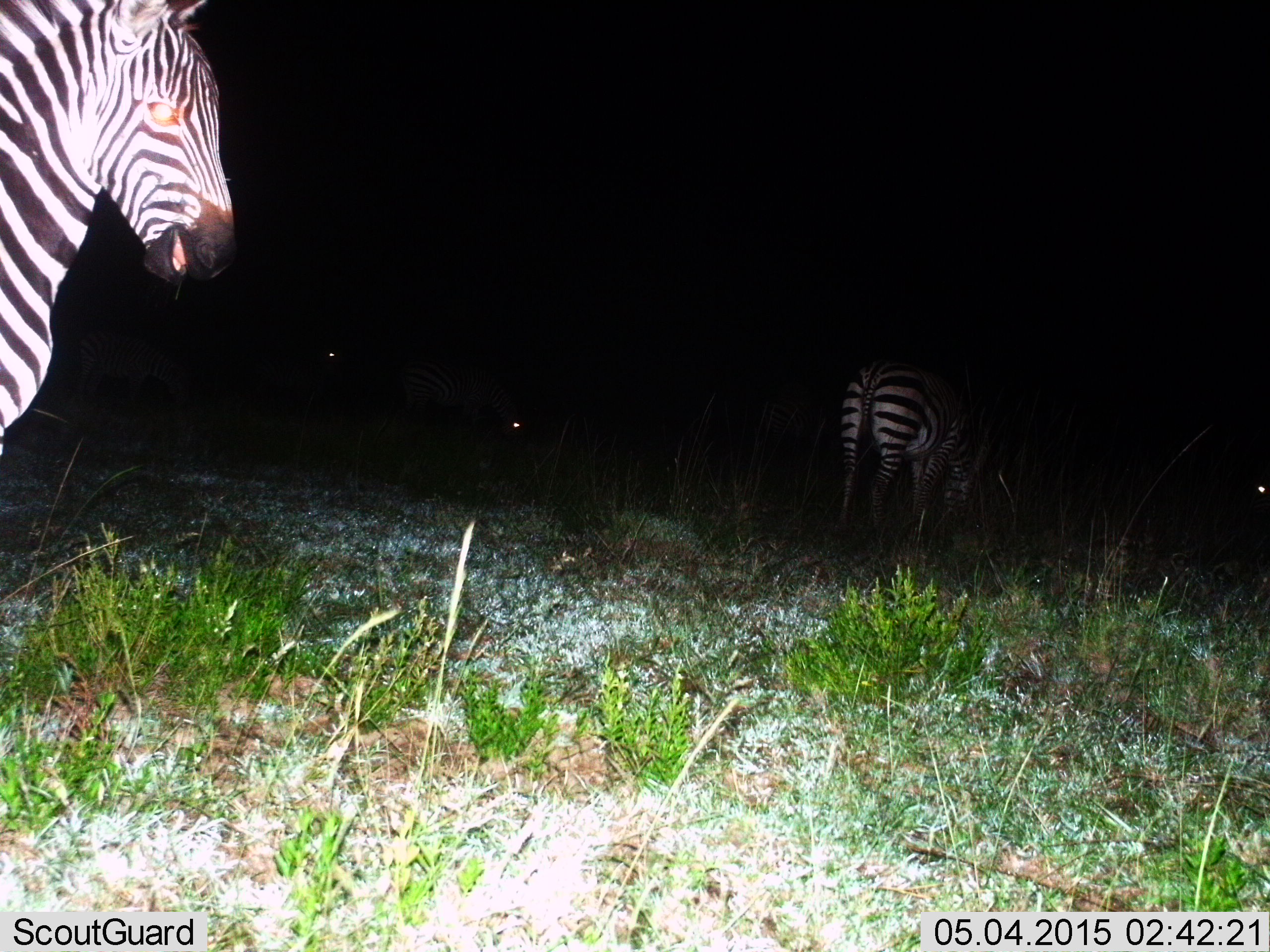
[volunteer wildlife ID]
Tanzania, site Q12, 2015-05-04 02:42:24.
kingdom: Animalia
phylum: Chordata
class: Mammalia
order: Perissodactyla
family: Equidae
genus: Equus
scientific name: Equus quagga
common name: plains zebra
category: zebra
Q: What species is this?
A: Zebra (plains zebra) (Equus quagga).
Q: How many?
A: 5.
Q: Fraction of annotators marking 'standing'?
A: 80%.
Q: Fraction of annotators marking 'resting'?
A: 0%.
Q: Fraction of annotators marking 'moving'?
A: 20%.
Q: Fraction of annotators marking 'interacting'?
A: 0%.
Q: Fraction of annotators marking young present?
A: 0%.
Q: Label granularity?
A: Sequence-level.